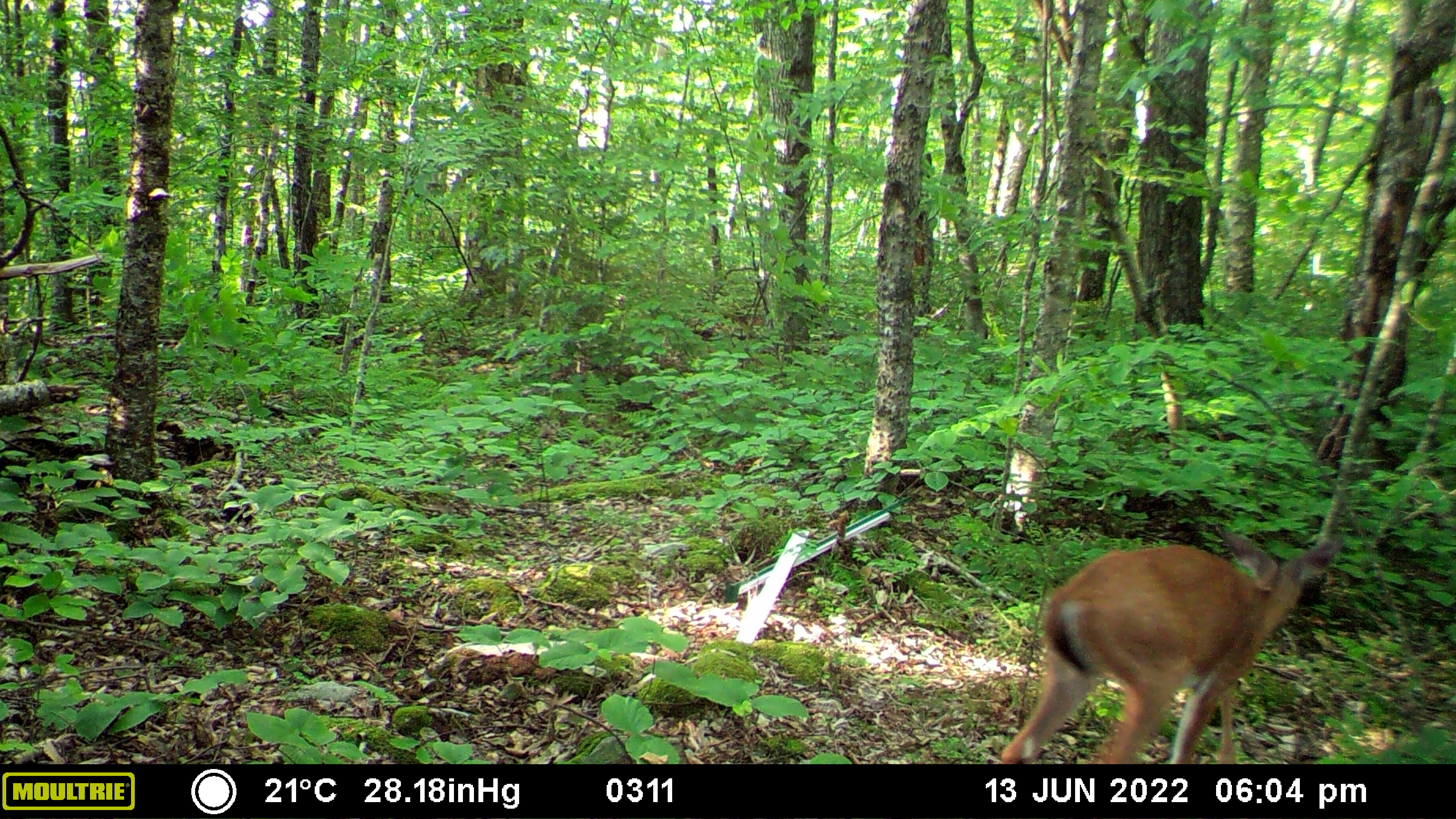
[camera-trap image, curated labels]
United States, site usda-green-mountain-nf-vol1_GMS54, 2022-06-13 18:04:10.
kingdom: Animalia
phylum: Chordata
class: Mammalia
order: Artiodactyla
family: Cervidae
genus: Odocoileus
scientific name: Odocoileus virginianus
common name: white-tailed deer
White-tailed deer (Odocoileus virginianus).